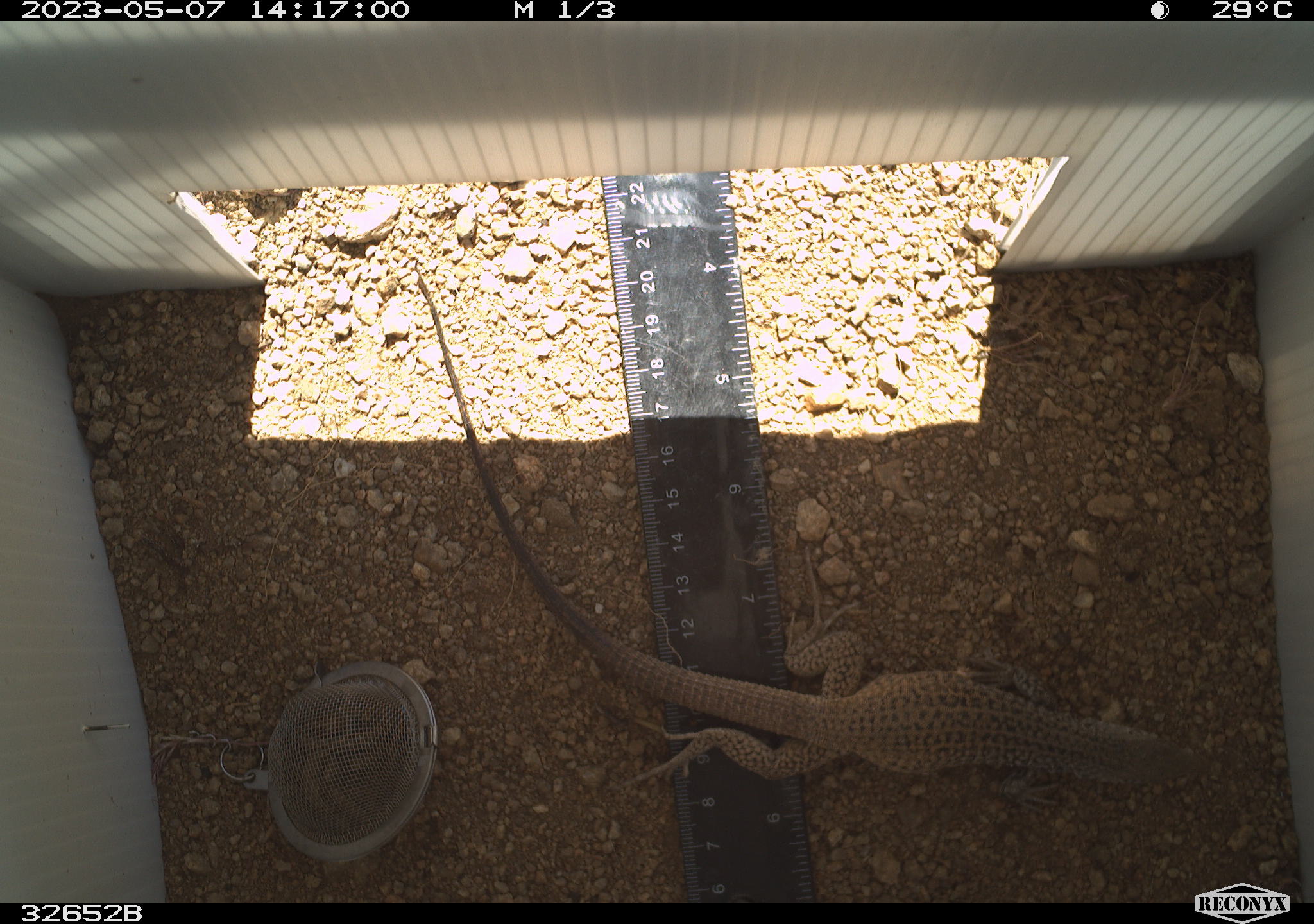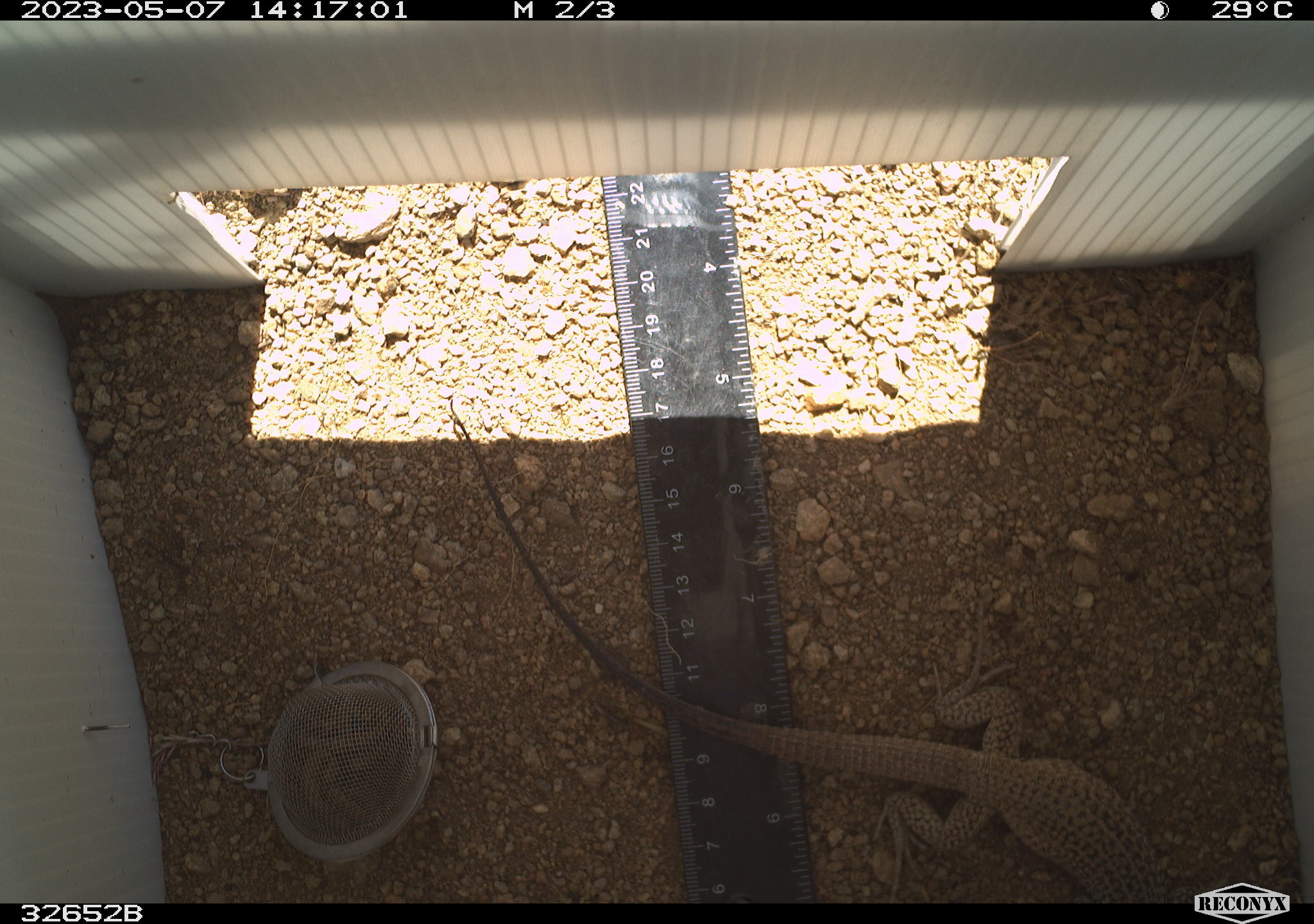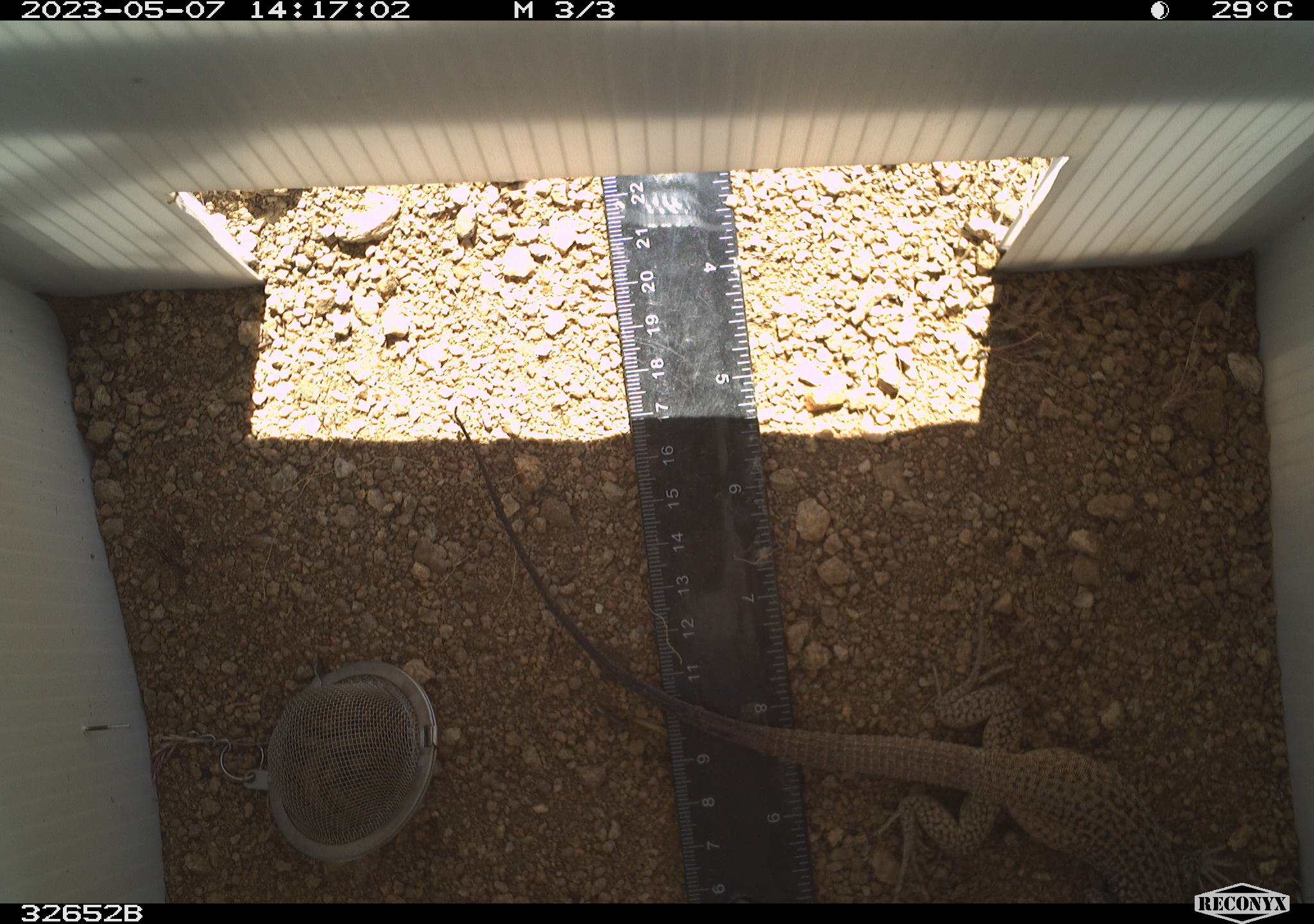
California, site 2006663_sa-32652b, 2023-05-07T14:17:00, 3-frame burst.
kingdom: Animalia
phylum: Chordata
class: Reptilia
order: Squamata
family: Teiidae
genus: Aspidoscelis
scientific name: Aspidoscelis tigris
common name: western whiptail